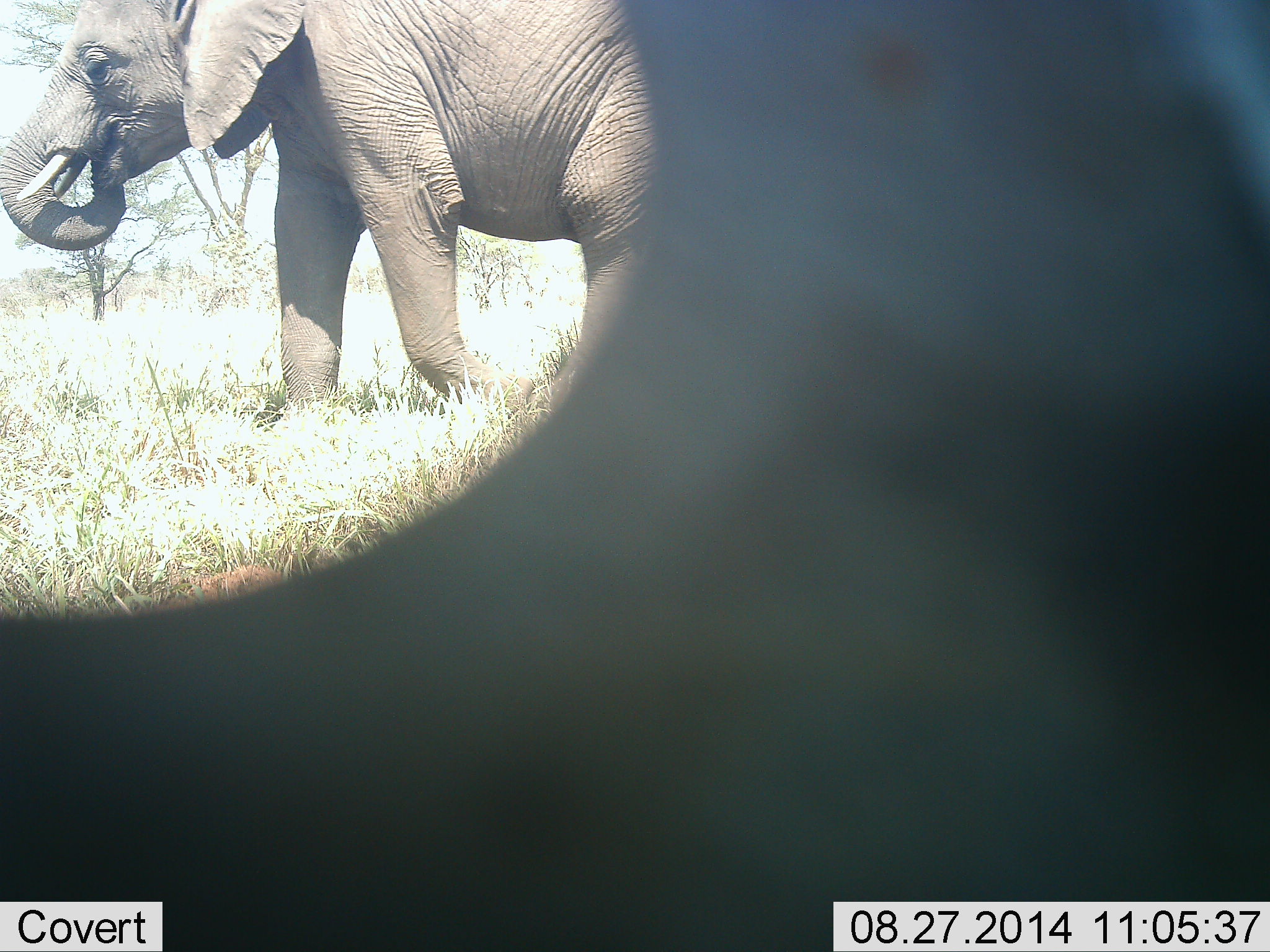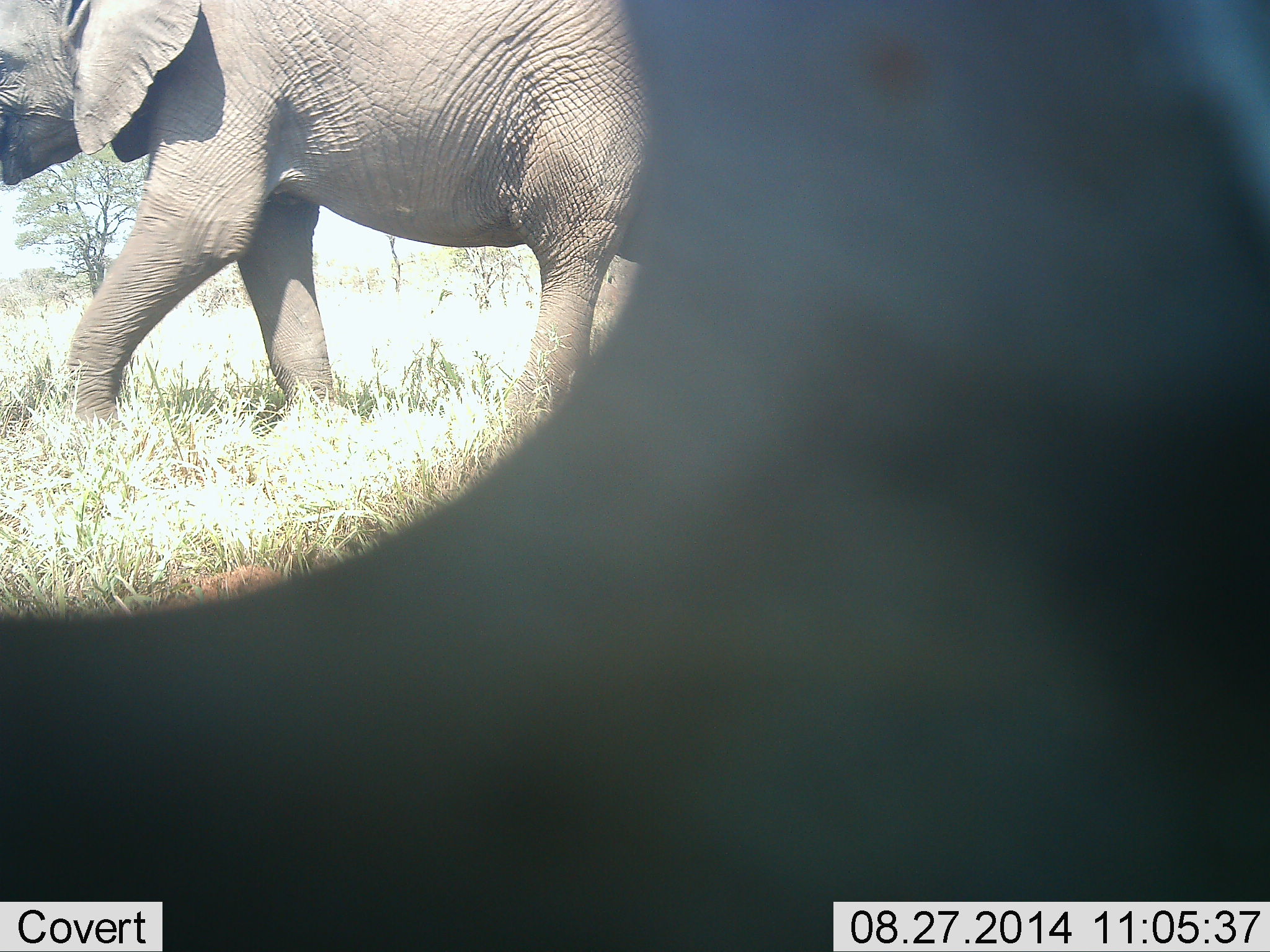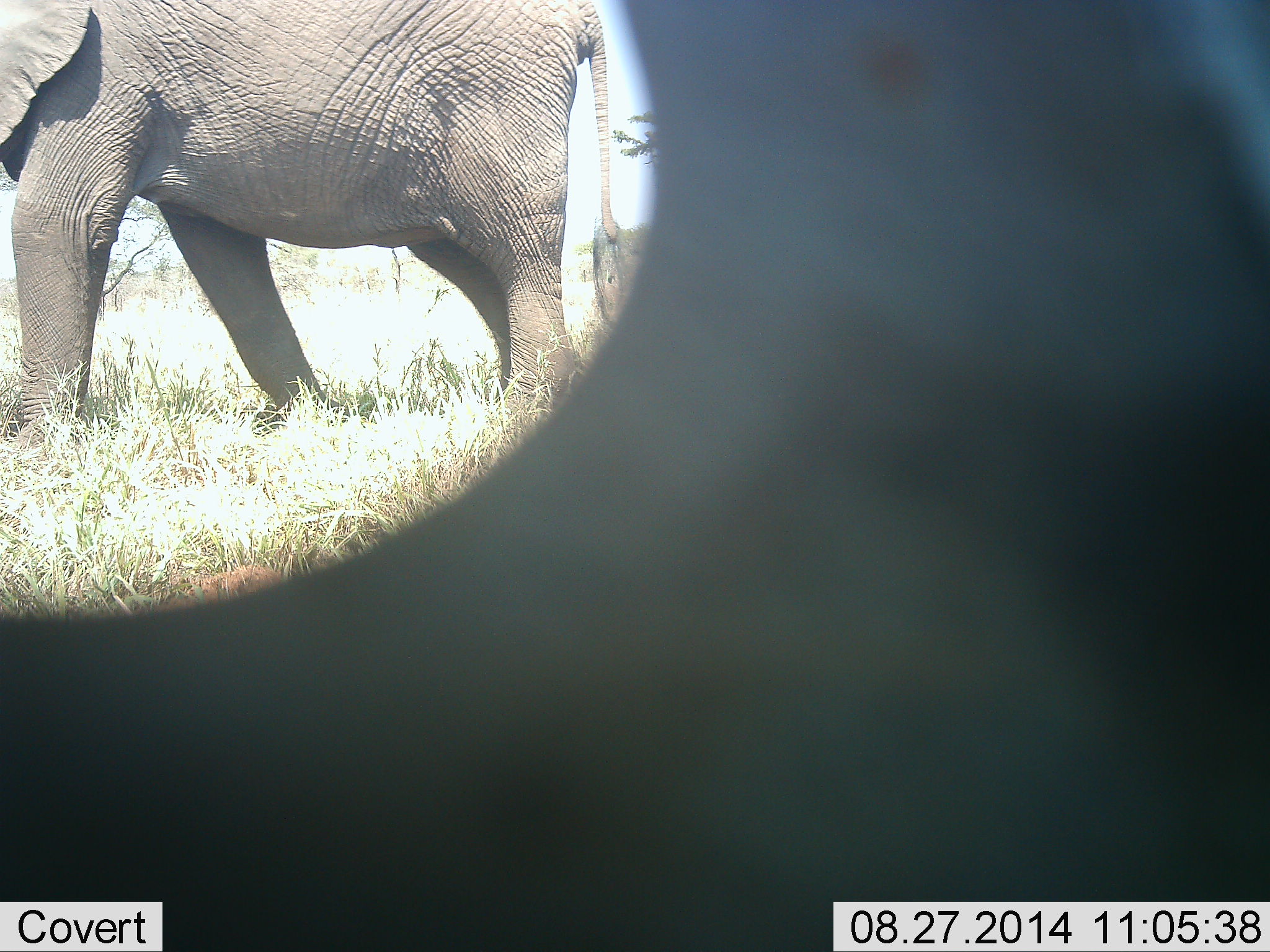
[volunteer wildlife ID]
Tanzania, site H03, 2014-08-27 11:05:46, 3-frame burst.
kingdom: Animalia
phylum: Chordata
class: Mammalia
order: Proboscidea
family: Elephantidae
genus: Loxodonta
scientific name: Loxodonta africana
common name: african bush elephant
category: elephant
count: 1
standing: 0%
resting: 0%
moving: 90%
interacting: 0%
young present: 0%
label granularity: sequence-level